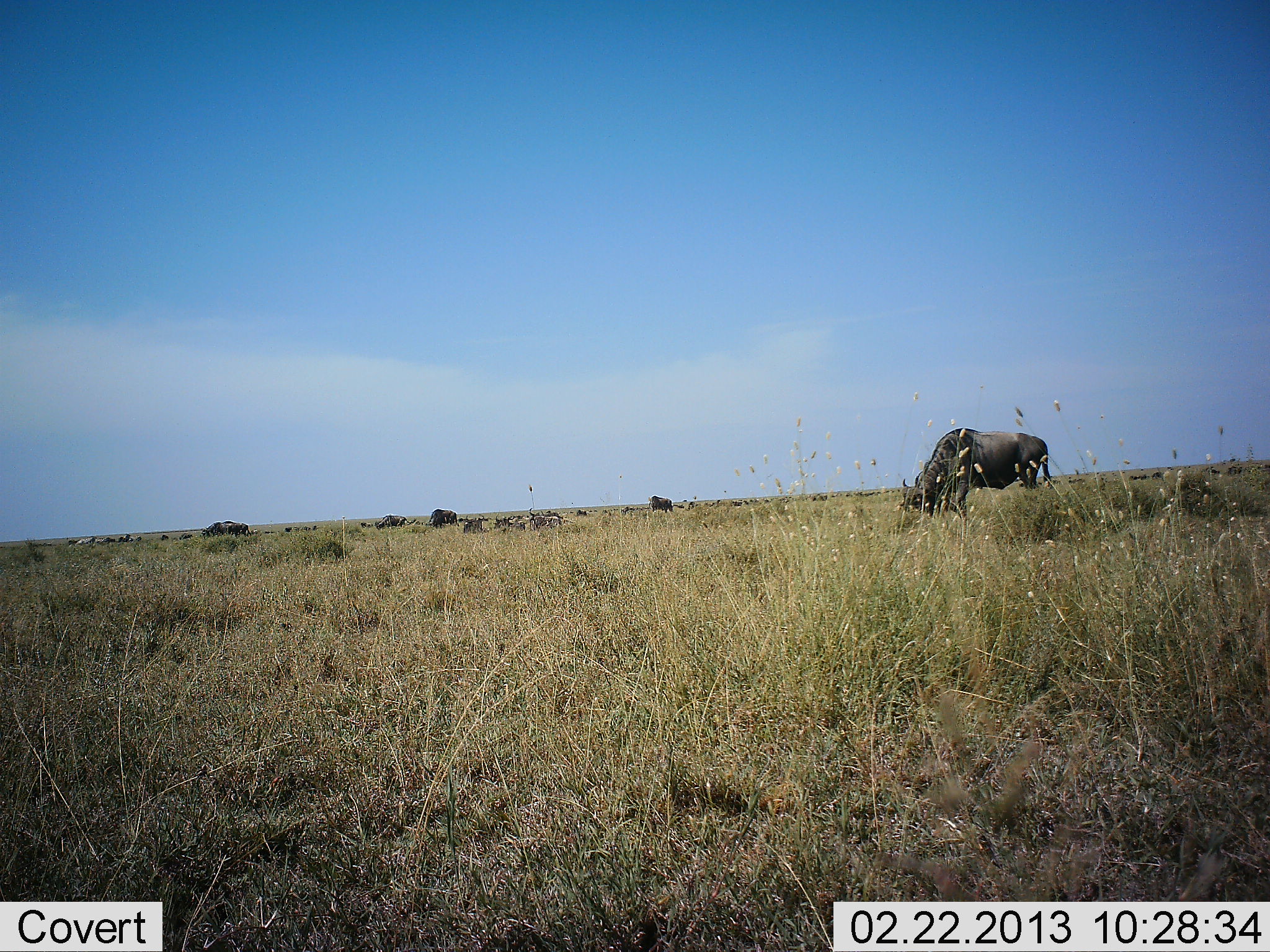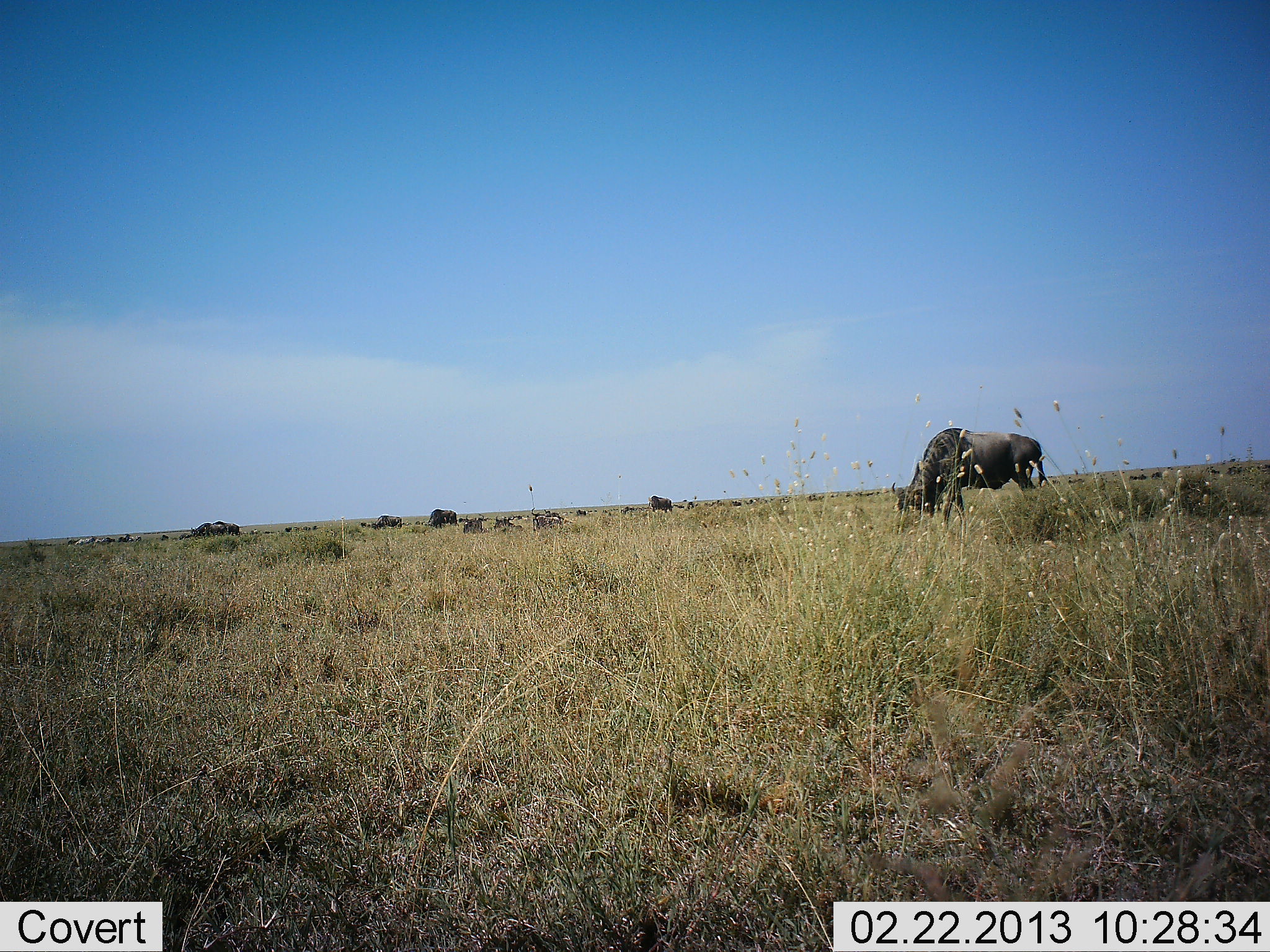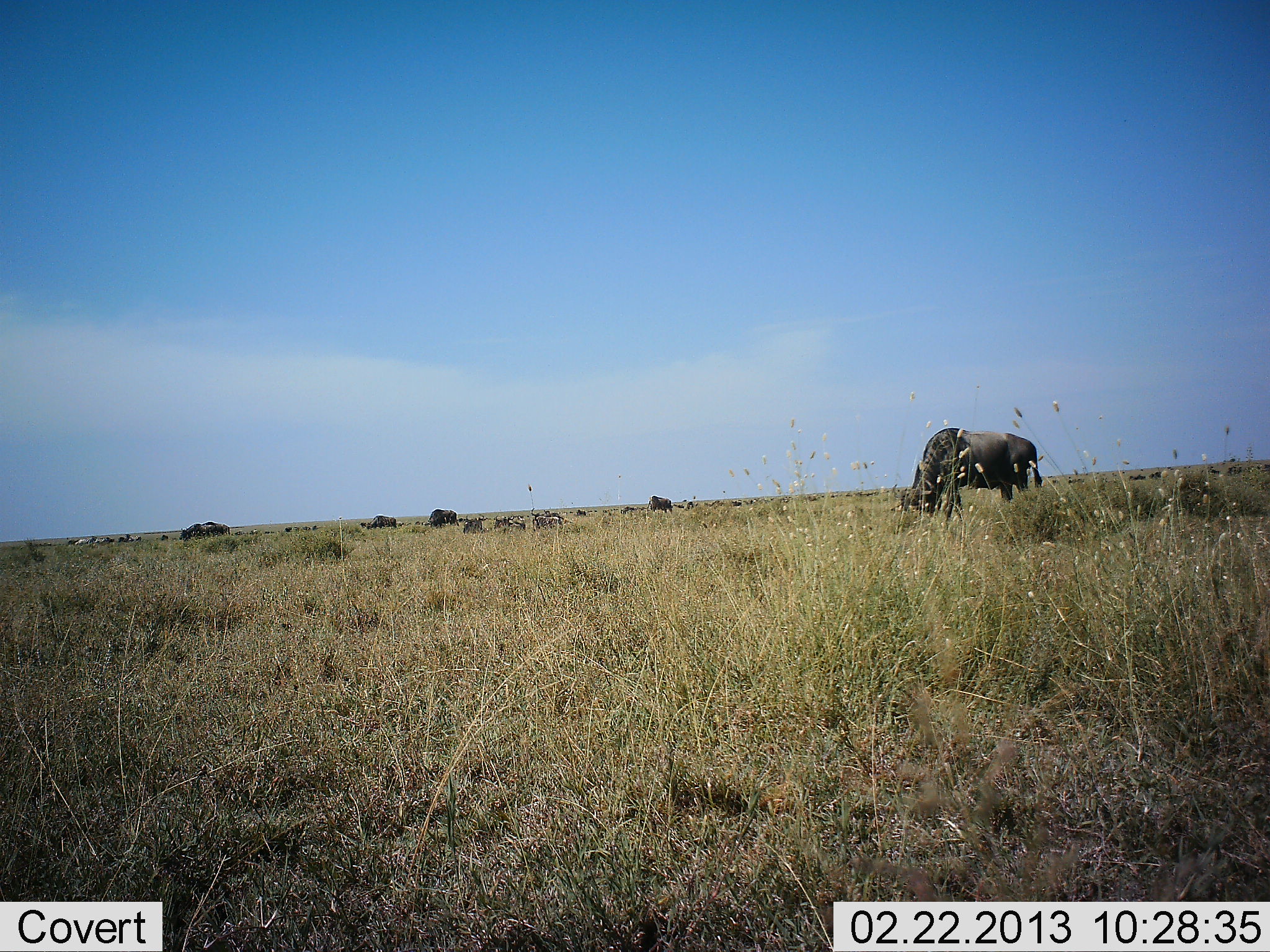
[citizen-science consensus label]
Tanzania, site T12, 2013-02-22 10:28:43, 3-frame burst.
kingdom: Animalia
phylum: Chordata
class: Mammalia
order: Artiodactyla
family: Bovidae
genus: Connochaetes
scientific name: Connochaetes taurinus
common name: blue wildebeest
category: wildebeest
Wildebeest (blue wildebeest) (Connochaetes taurinus), count 11-50. Behavior (volunteer vote fractions): standing 50%, resting 33%, moving 28%, interacting 11%. Young present (vote fraction): 6%. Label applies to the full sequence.